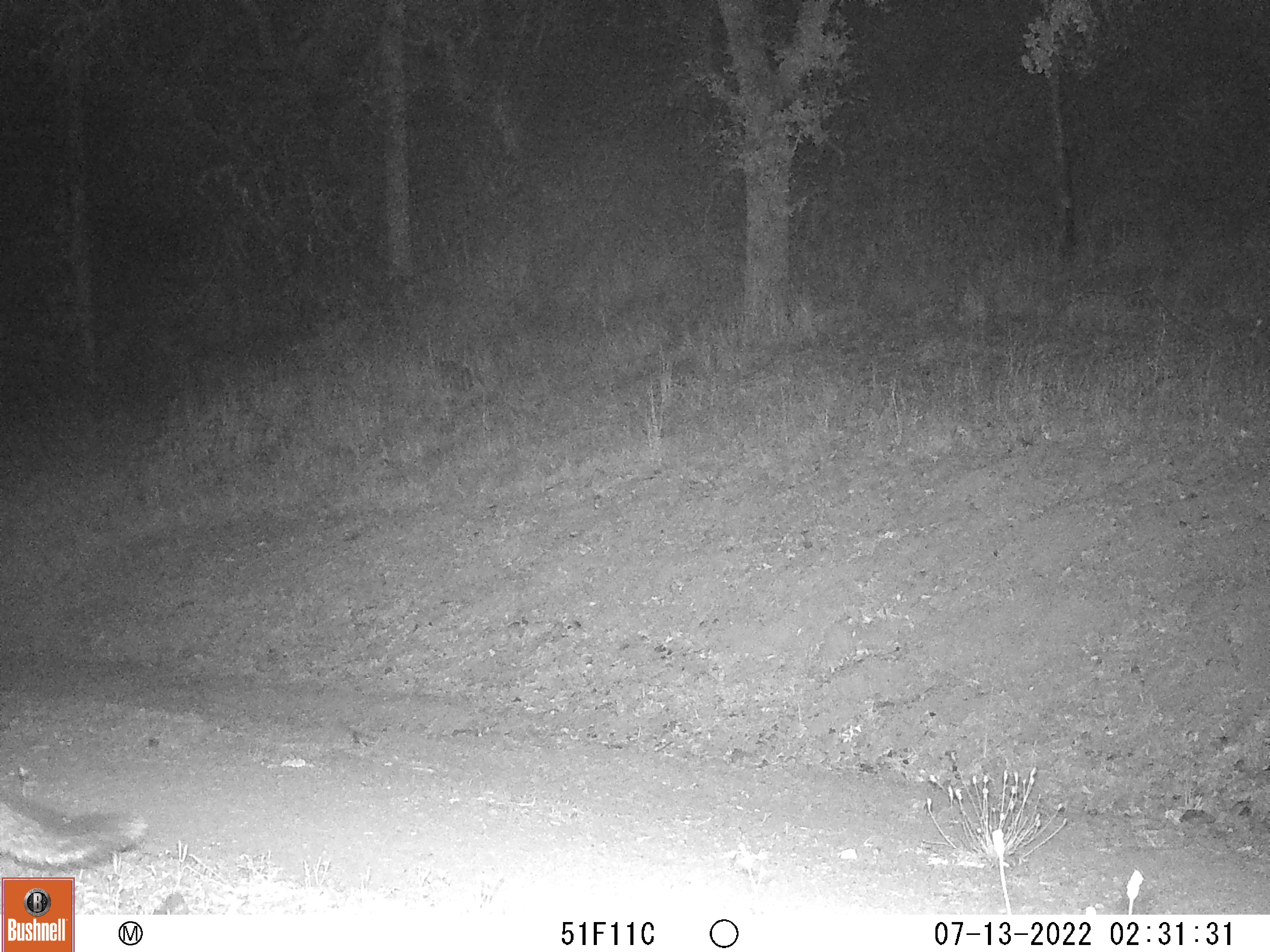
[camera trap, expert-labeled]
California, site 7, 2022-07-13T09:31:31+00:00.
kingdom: Animalia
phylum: Chordata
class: Mammalia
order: Carnivora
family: Canidae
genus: Urocyon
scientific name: Urocyon cinereoargenteus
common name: gray fox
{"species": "gray fox (Urocyon cinereoargenteus)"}